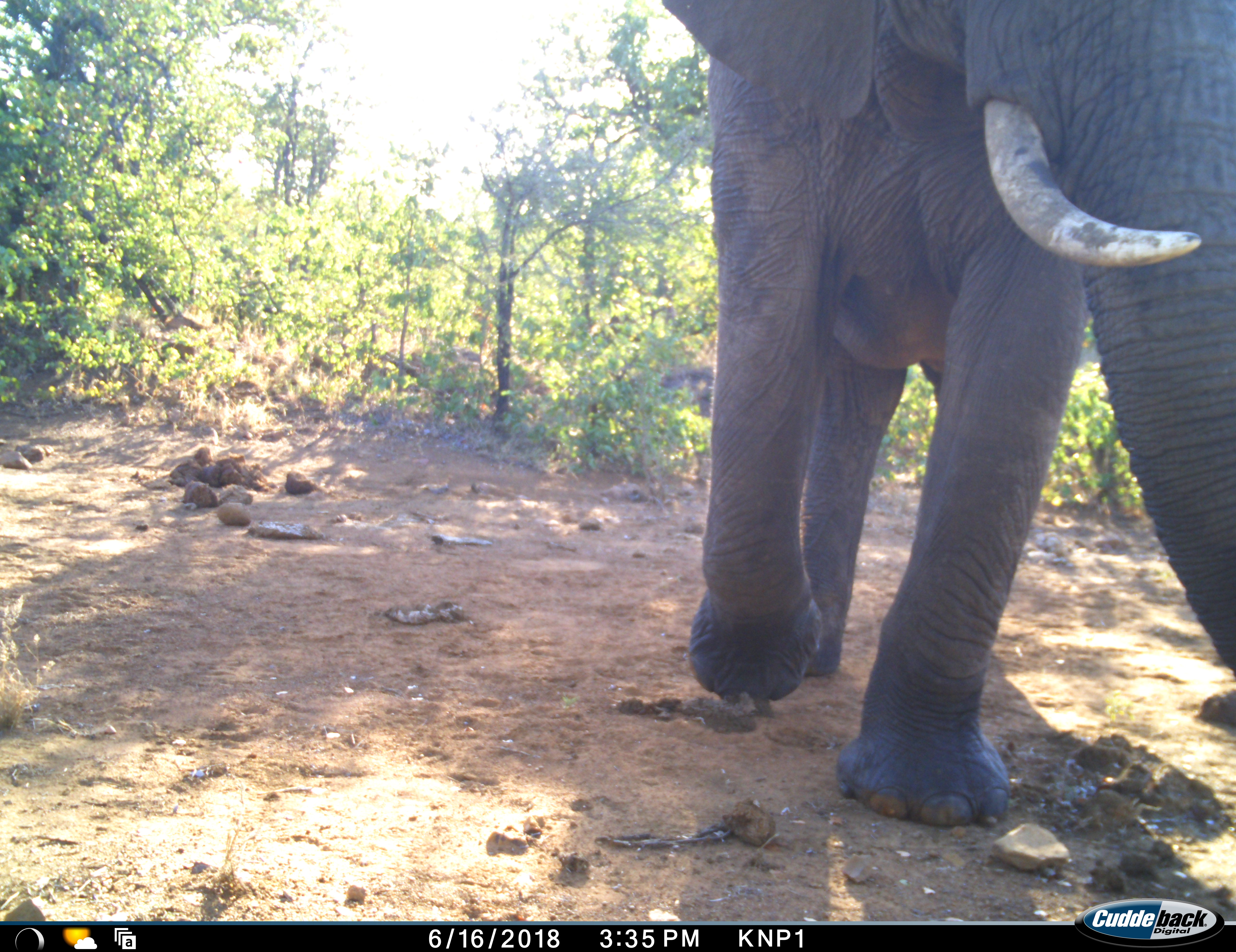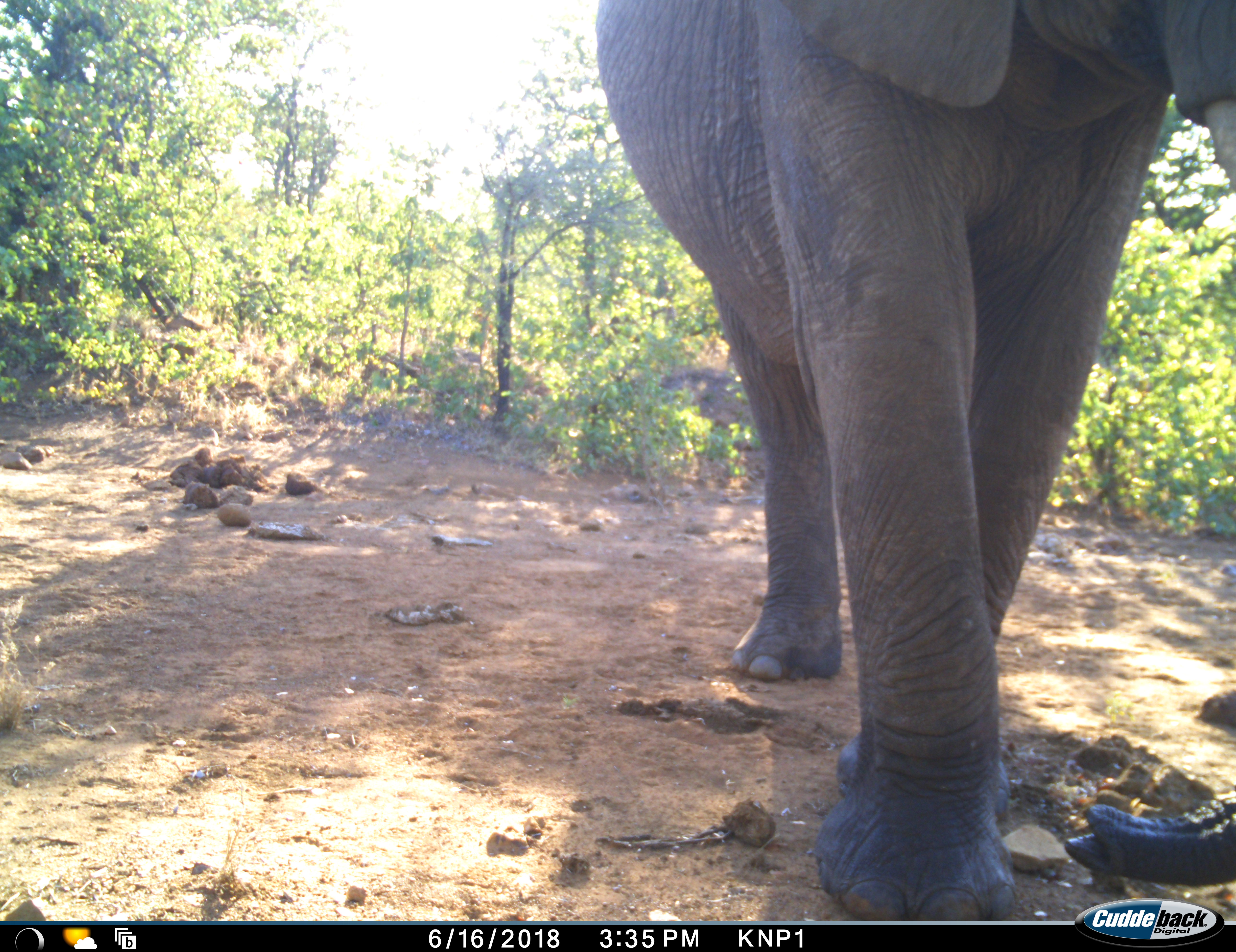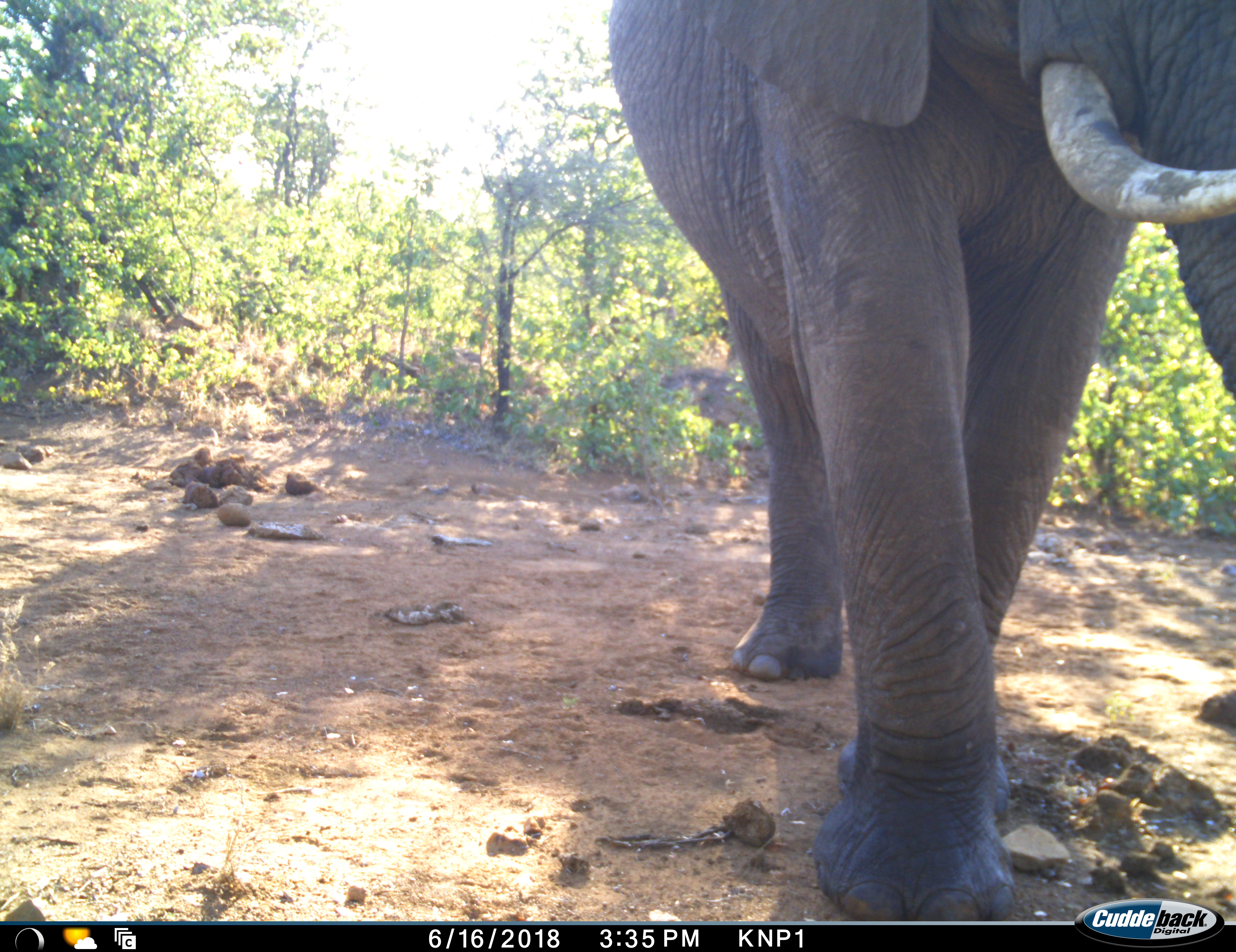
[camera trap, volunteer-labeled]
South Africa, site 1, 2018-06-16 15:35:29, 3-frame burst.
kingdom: Animalia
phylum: Chordata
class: Mammalia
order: Proboscidea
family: Elephantidae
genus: Loxodonta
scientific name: Loxodonta africana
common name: african bush elephant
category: elephant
Elephant (african bush elephant) (Loxodonta africana), count 1. Behavior (volunteer vote fractions): standing 20%, resting 0%, moving 90%, interacting 0%. Young present (vote fraction): 0%. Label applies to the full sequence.